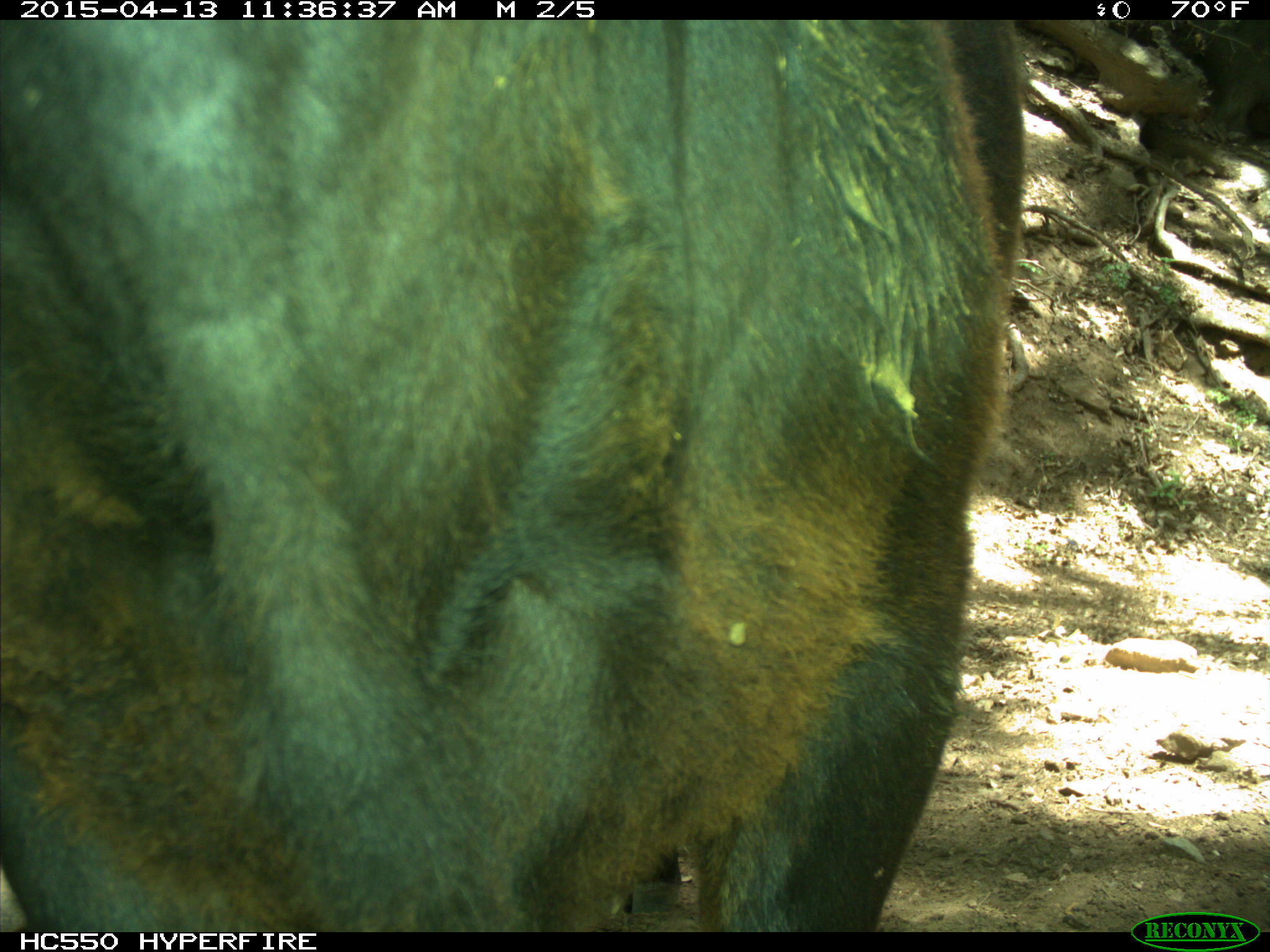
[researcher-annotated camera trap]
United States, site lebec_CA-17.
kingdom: Animalia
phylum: Chordata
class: Mammalia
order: Artiodactyla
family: Bovidae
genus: Bos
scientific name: Bos taurus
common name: domestic cow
Bos taurus (domestic cow).